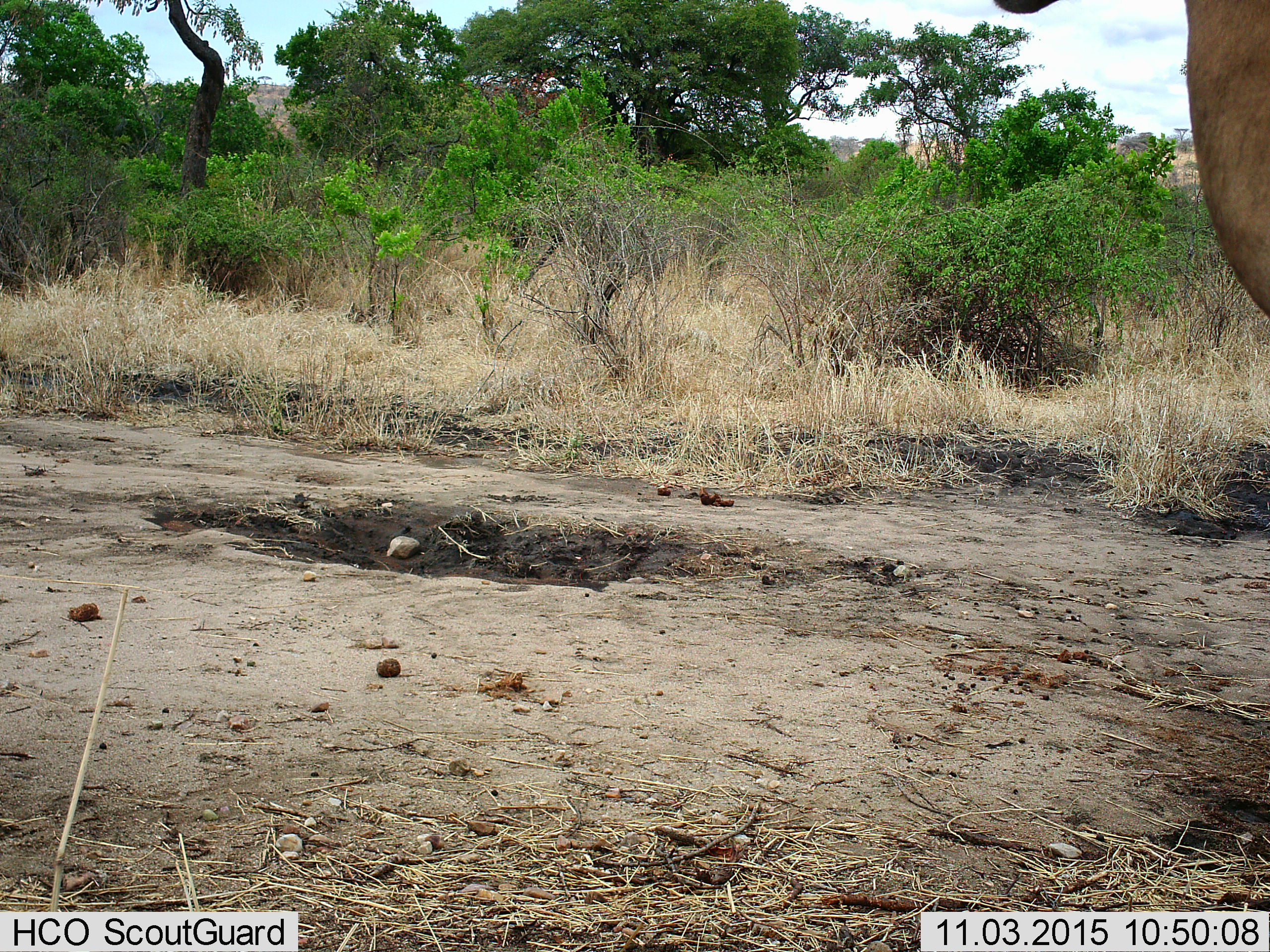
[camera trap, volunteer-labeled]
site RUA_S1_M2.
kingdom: Animalia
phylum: Chordata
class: Mammalia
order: Artiodactyla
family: Bovidae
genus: Aepyceros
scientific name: Aepyceros melampus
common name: impala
Impala (Aepyceros melampus), count 1. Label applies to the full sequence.